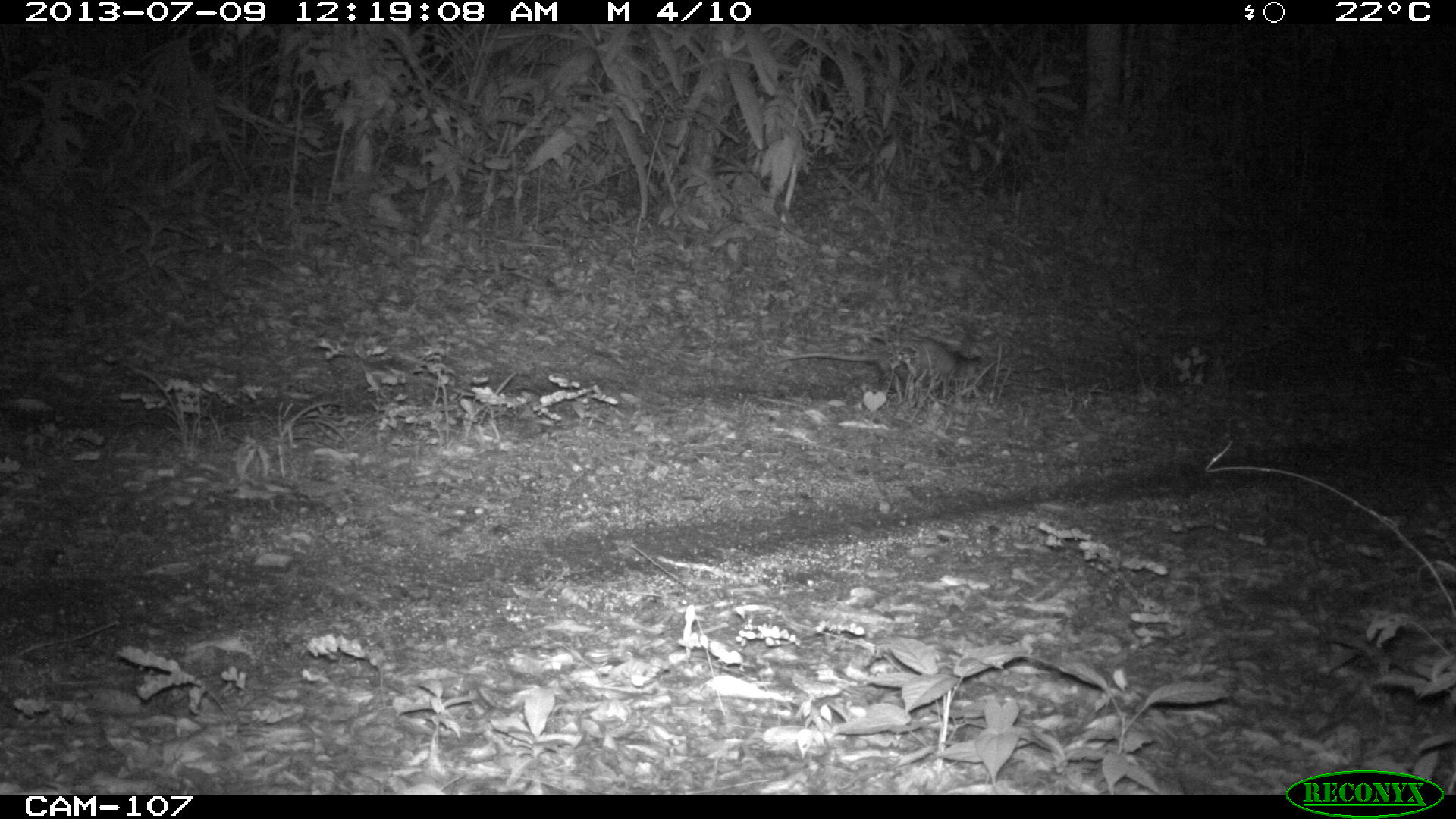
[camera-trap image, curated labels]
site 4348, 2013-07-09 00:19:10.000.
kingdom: Animalia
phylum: Chordata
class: Mammalia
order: Didelphimorphia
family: Didelphidae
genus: Didelphis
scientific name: Didelphis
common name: american opossums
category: didelphis sp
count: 1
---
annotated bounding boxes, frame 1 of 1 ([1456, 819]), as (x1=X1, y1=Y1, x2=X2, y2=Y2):
didelphis sp: (x1=774, y1=333, x2=989, y2=406)